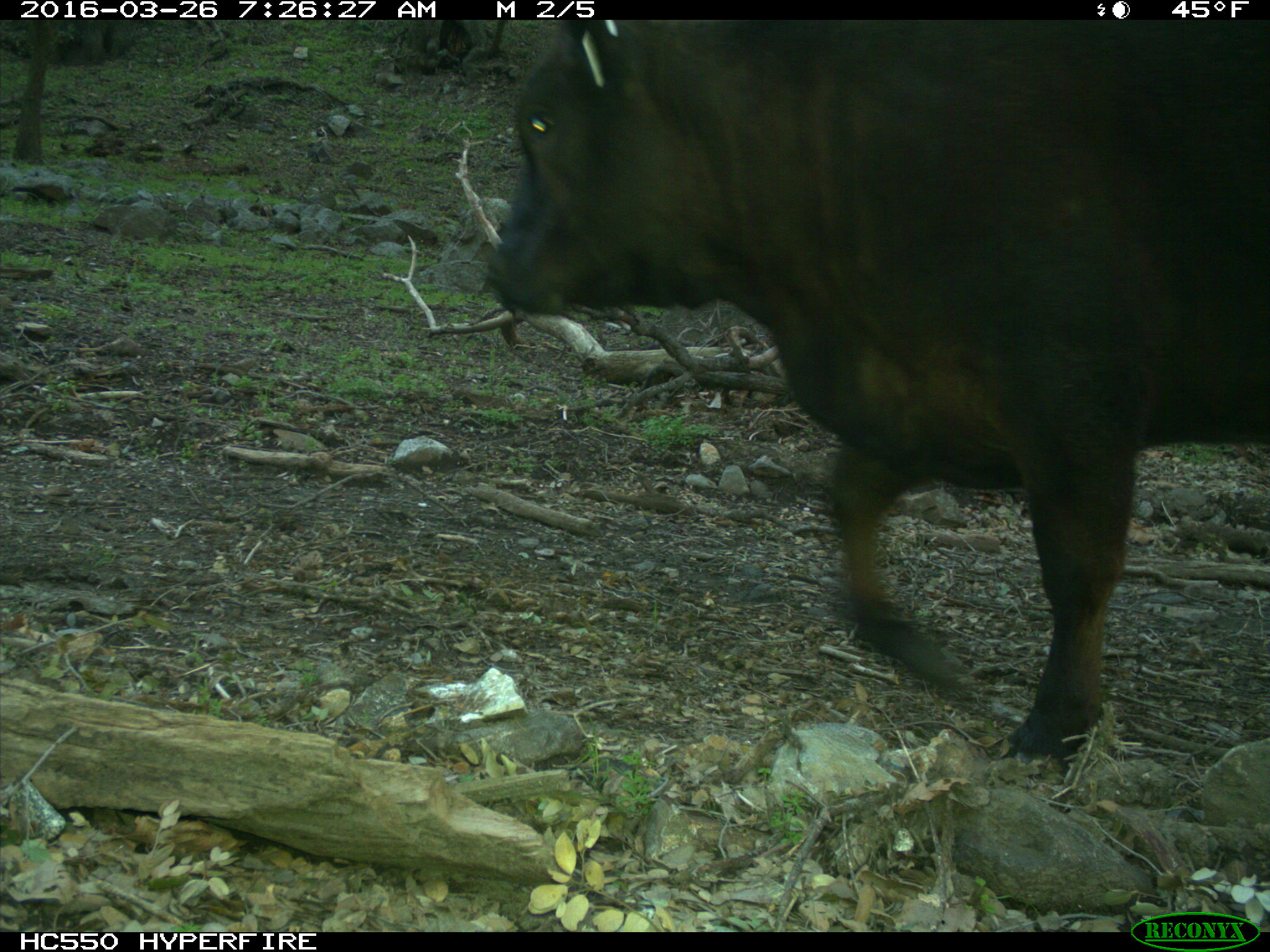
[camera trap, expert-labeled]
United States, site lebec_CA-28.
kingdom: Animalia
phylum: Chordata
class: Mammalia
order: Artiodactyla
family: Bovidae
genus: Bos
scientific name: Bos taurus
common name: domestic cow